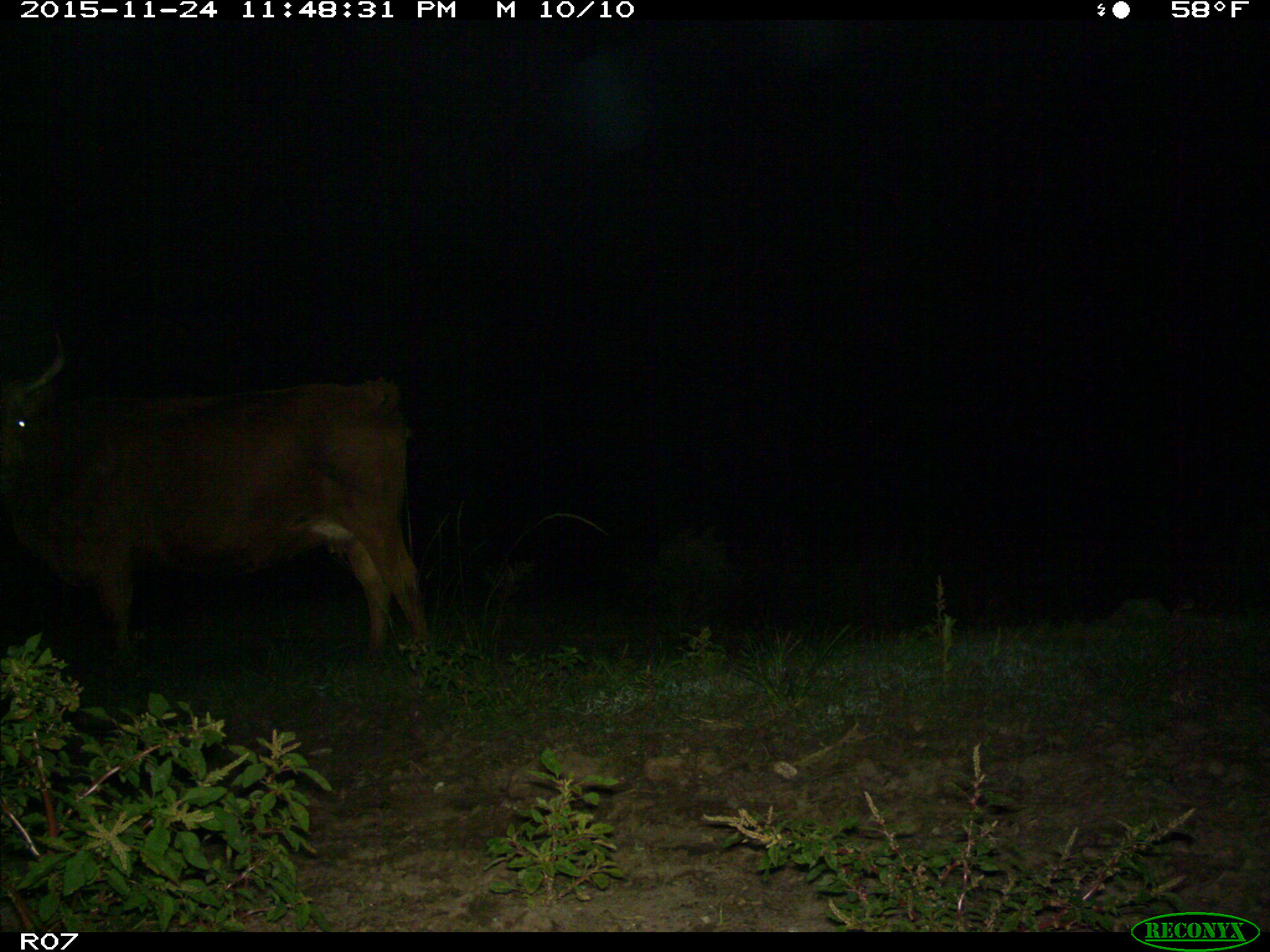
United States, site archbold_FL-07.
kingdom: Animalia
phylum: Chordata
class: Mammalia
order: Artiodactyla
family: Bovidae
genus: Bos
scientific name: Bos taurus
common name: domestic cow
Bos taurus (domestic cow).